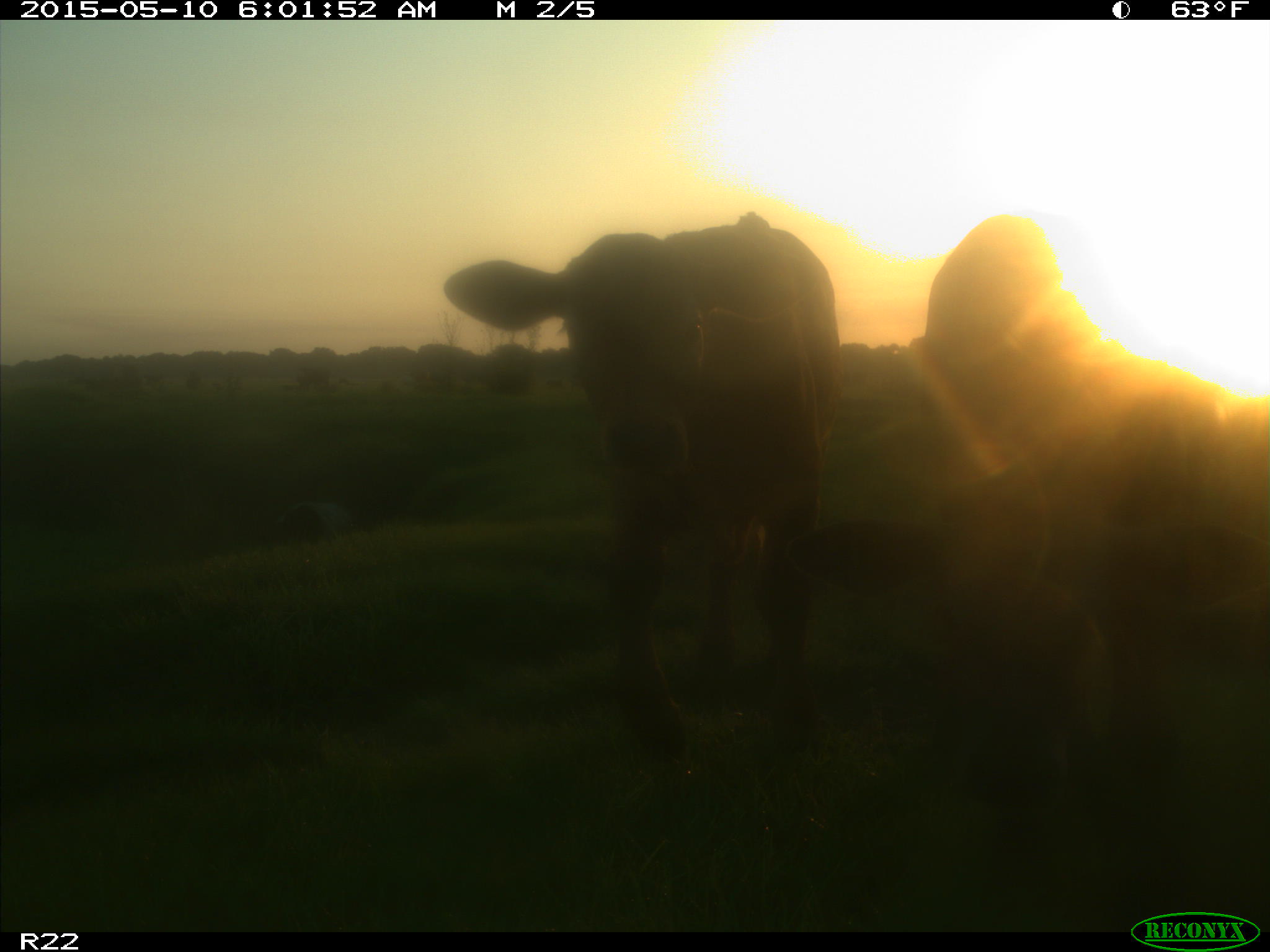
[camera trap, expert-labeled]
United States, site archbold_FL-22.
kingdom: Animalia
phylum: Chordata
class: Mammalia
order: Artiodactyla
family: Bovidae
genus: Bos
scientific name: Bos taurus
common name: domestic cow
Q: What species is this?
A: Bos taurus (domestic cow).